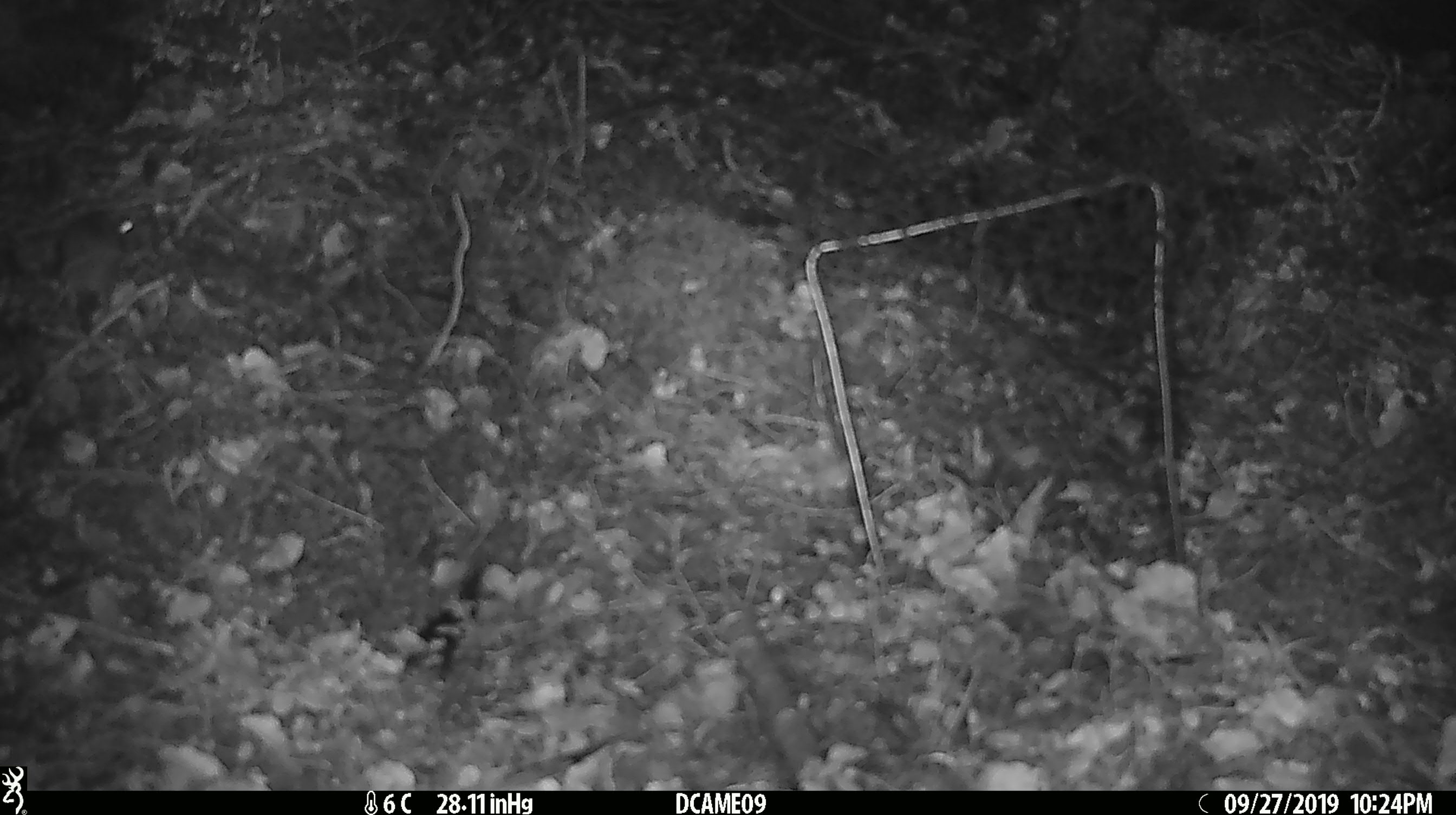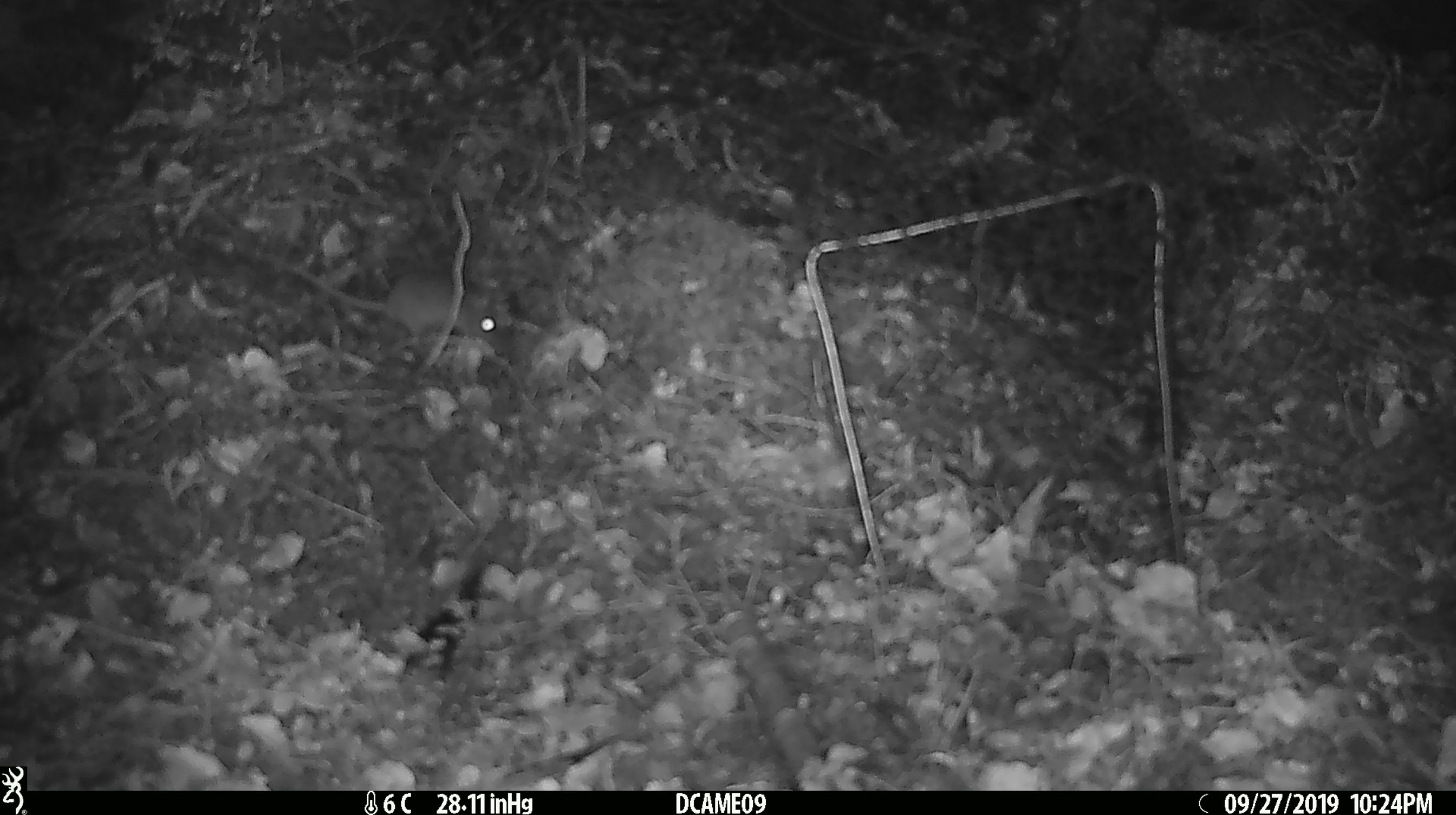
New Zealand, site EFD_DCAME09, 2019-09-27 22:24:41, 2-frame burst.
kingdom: Animalia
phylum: Chordata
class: Mammalia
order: Rodentia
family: Muridae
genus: Mus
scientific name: Mus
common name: mouse